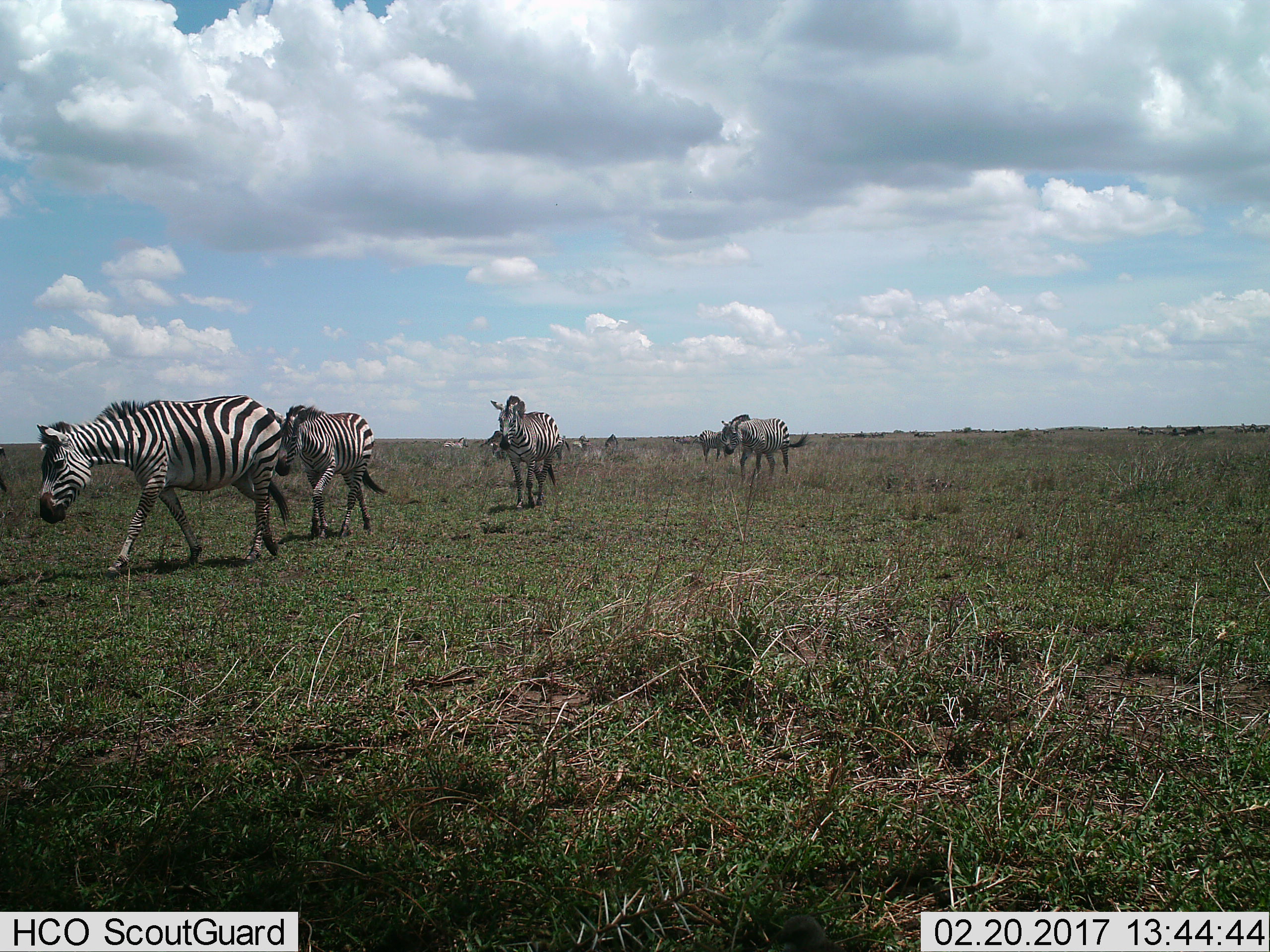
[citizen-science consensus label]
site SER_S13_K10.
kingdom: Animalia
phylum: Chordata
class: Mammalia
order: Perissodactyla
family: Equidae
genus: Equus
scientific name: Equus quagga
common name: plains zebra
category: zebraplains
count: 8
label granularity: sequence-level